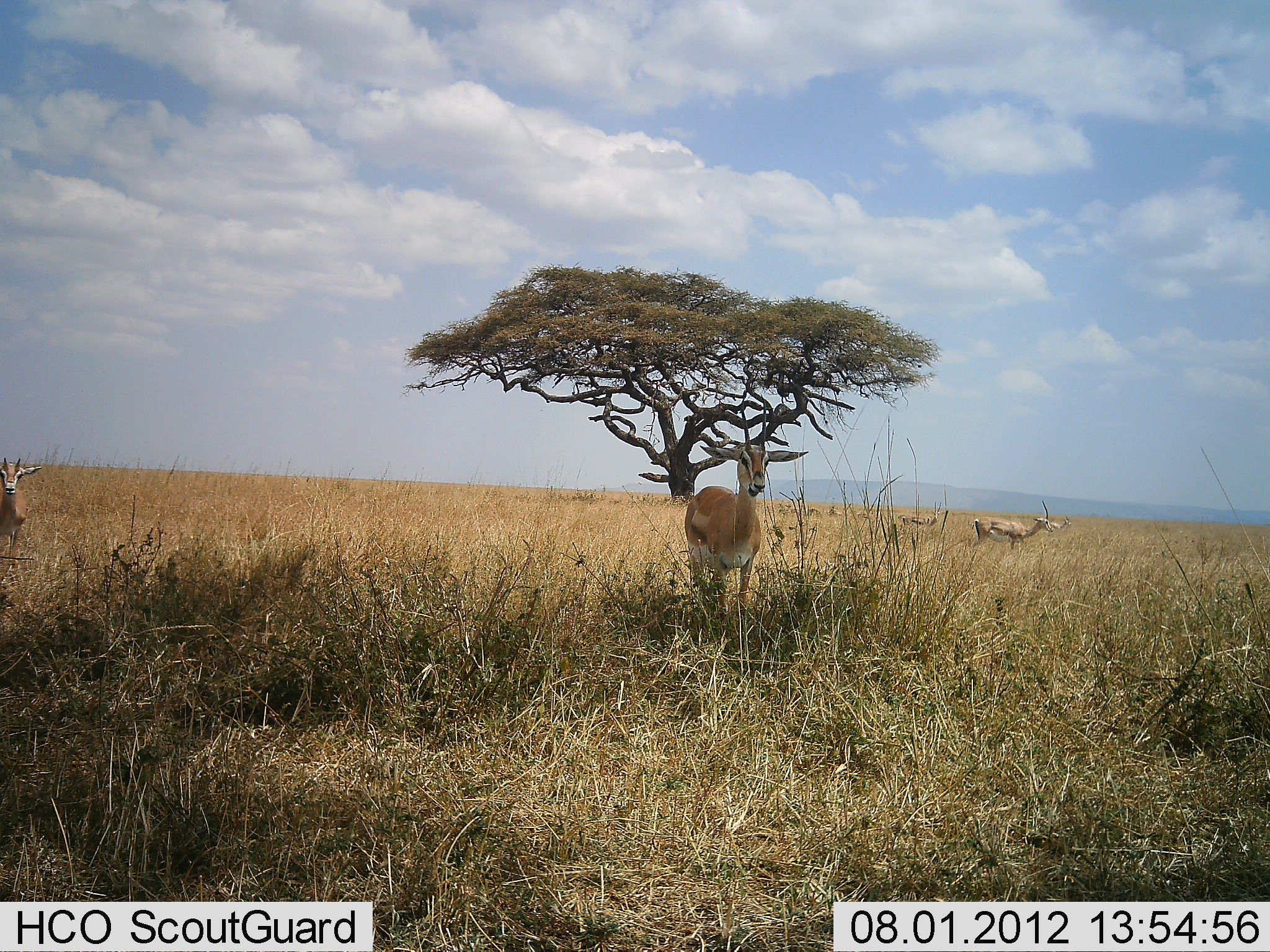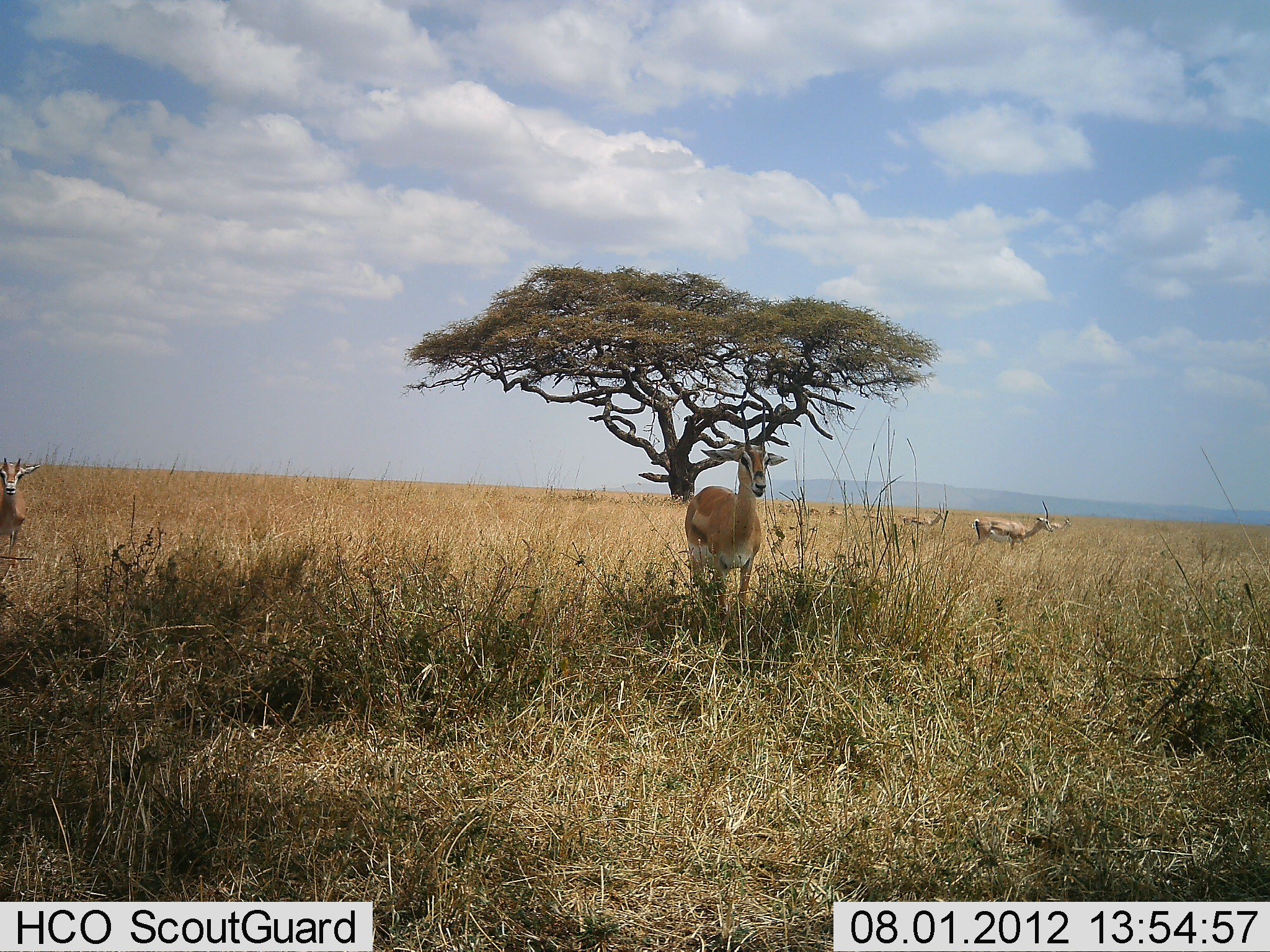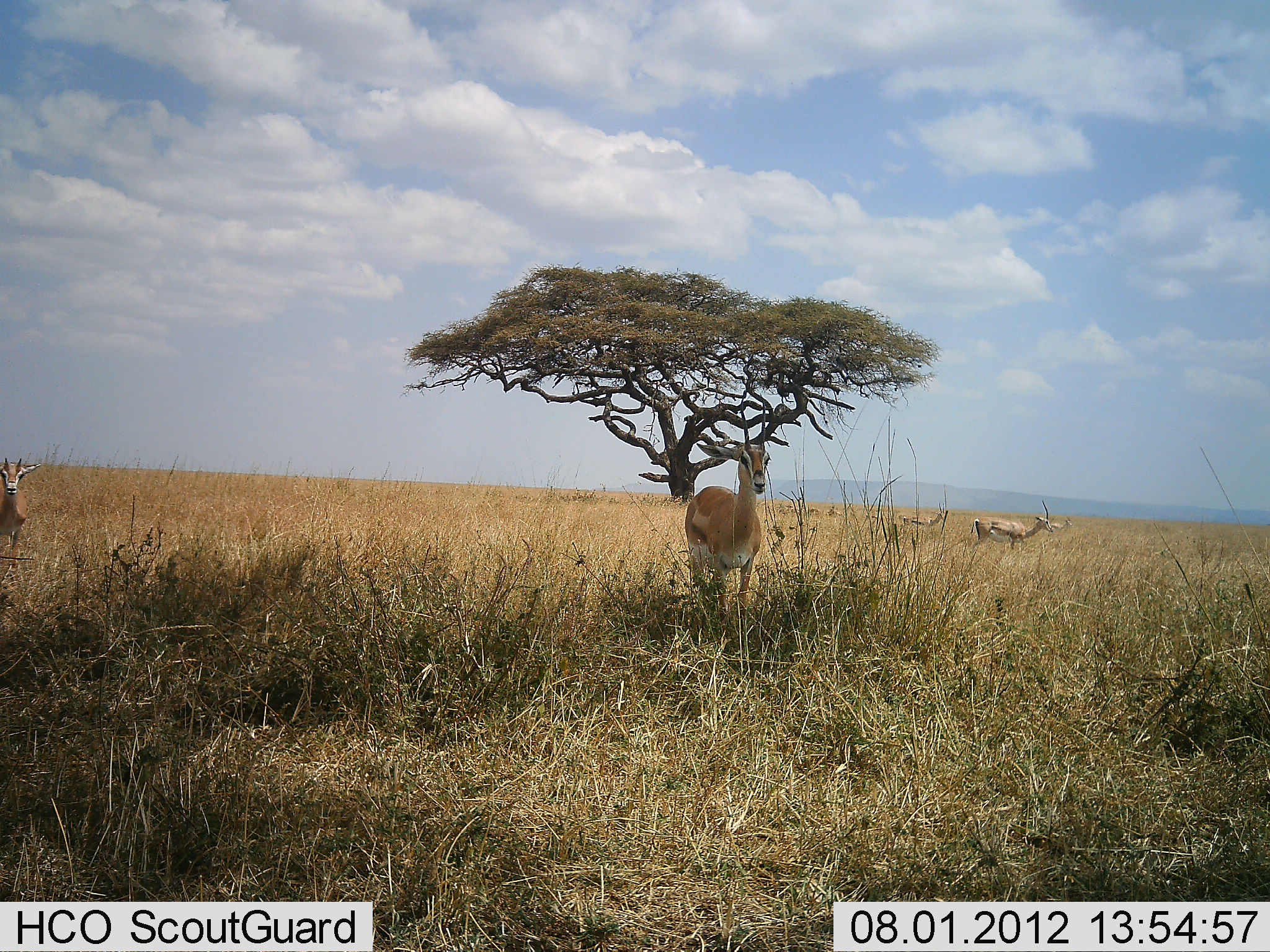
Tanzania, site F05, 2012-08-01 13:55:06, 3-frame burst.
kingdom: Animalia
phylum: Chordata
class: Mammalia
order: Artiodactyla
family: Bovidae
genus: Eudorcas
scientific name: Eudorcas thomsonii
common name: thomson's gazelle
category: gazellethomsons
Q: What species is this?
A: Gazellethomsons (thomson's gazelle) (Eudorcas thomsonii).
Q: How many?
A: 4.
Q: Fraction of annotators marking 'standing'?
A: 80%.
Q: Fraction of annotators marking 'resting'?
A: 0%.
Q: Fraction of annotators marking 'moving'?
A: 10%.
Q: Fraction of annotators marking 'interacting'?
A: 0%.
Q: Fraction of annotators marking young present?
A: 0%.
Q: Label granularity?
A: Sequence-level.